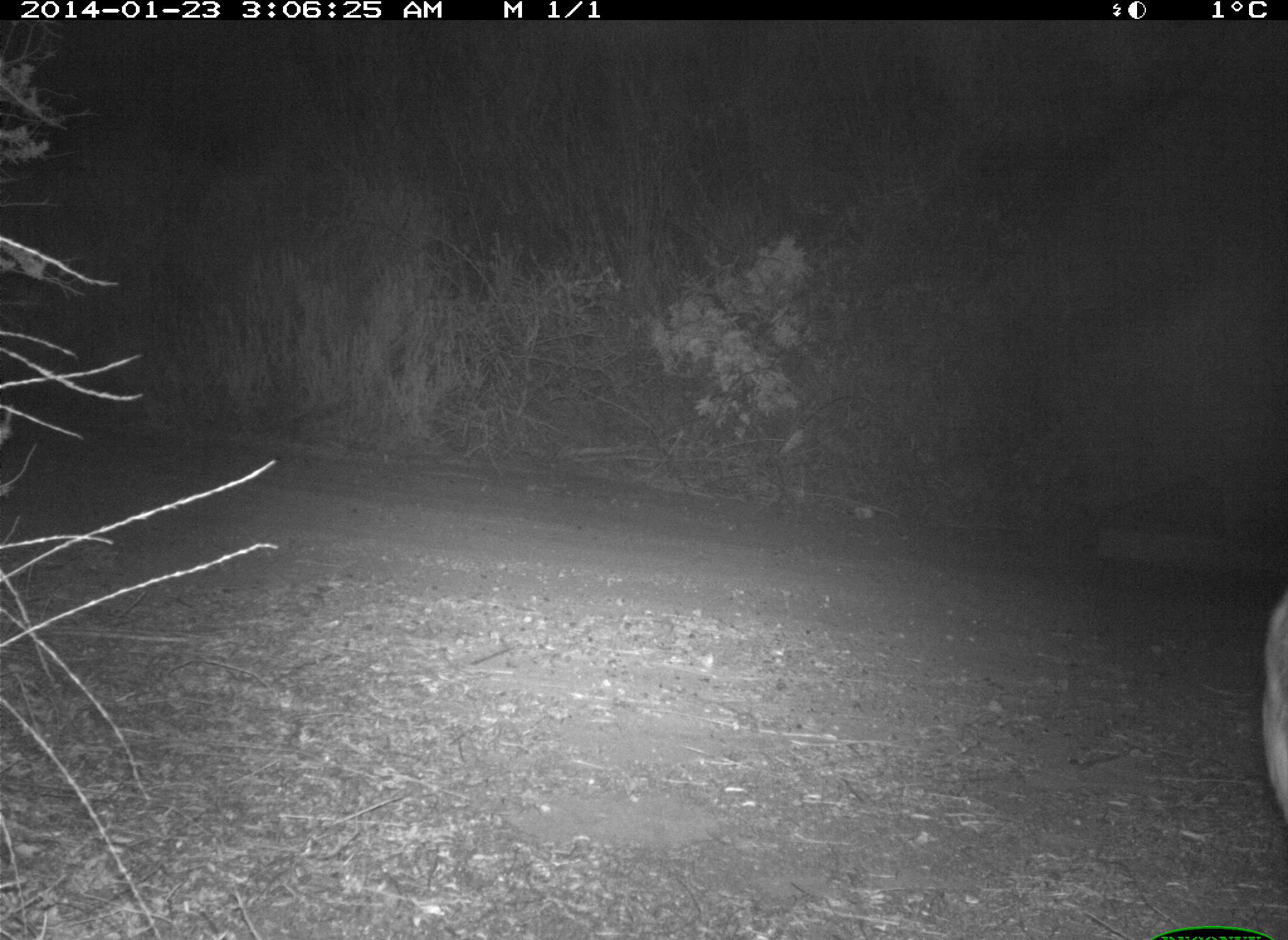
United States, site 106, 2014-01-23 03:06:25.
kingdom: Animalia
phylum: Chordata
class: Mammalia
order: Carnivora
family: Canidae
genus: Canis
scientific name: Canis latrans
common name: coyote